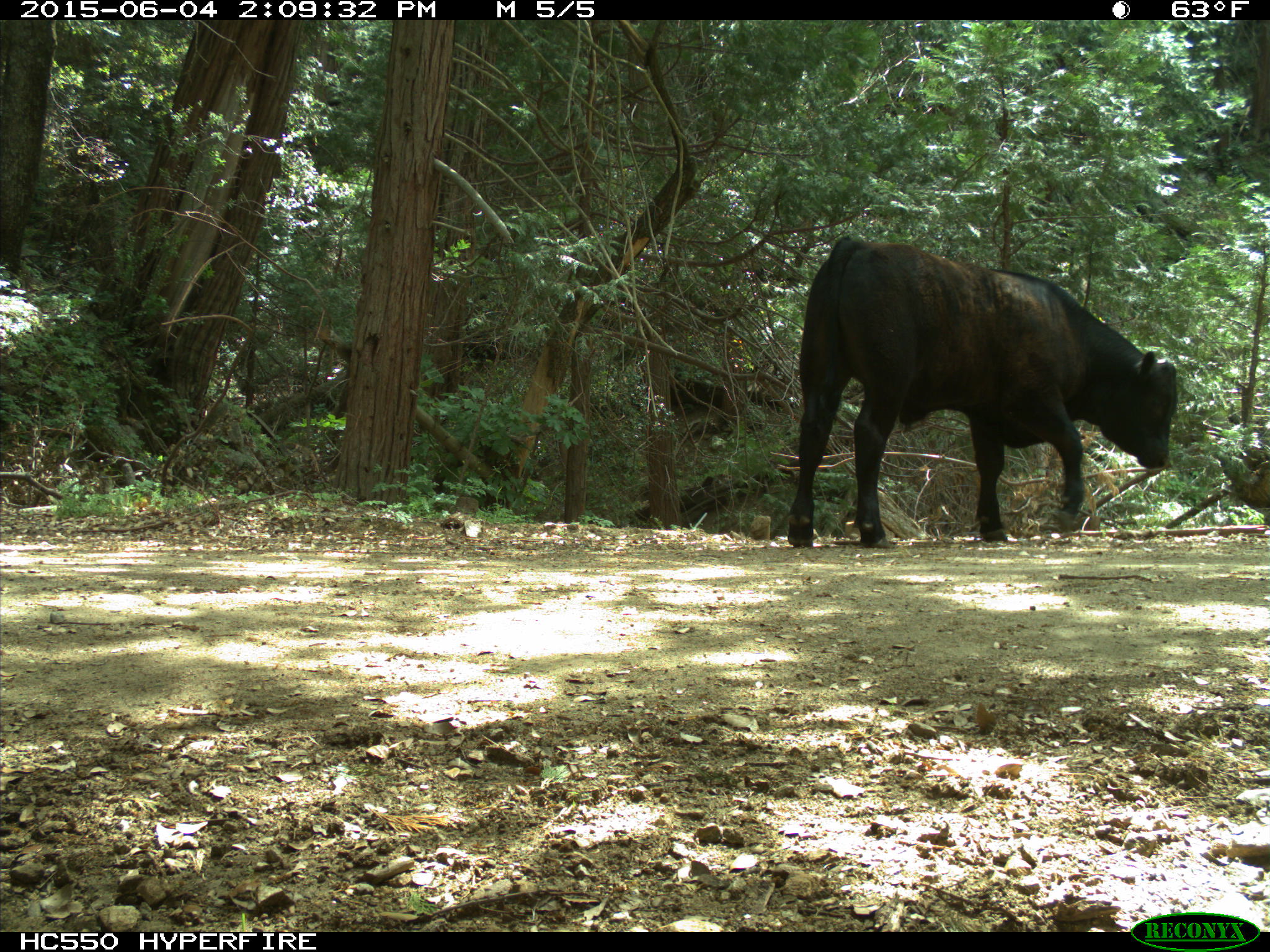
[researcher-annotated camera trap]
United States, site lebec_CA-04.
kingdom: Animalia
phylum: Chordata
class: Mammalia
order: Artiodactyla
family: Bovidae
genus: Bos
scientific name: Bos taurus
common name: domestic cow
Bos taurus (domestic cow).